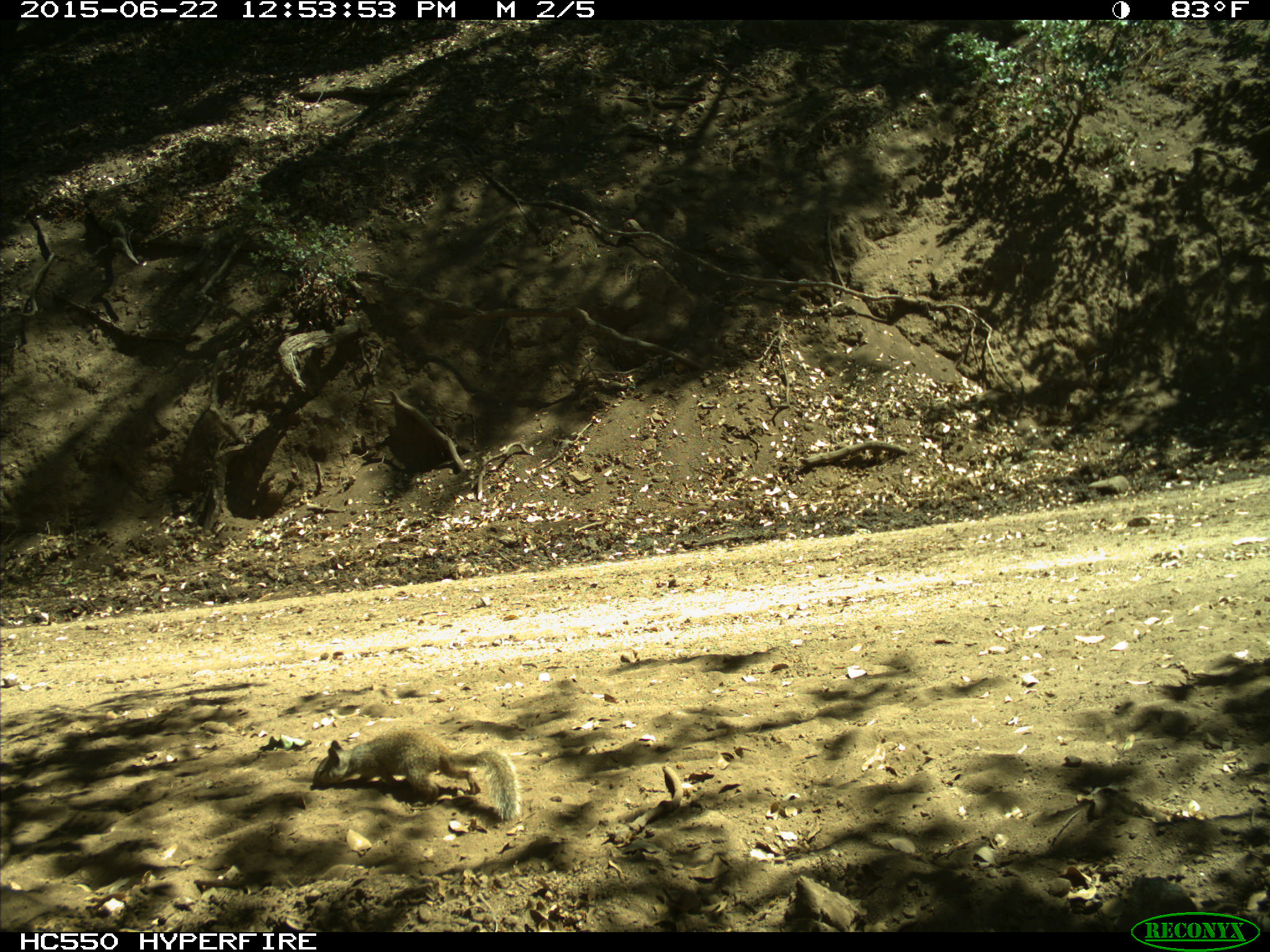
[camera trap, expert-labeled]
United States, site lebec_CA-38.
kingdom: Animalia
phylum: Chordata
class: Mammalia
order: Rodentia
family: Sciuridae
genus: Otospermophilus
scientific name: Otospermophilus beecheyi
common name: california ground squirrel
Otospermophilus beecheyi (california ground squirrel).